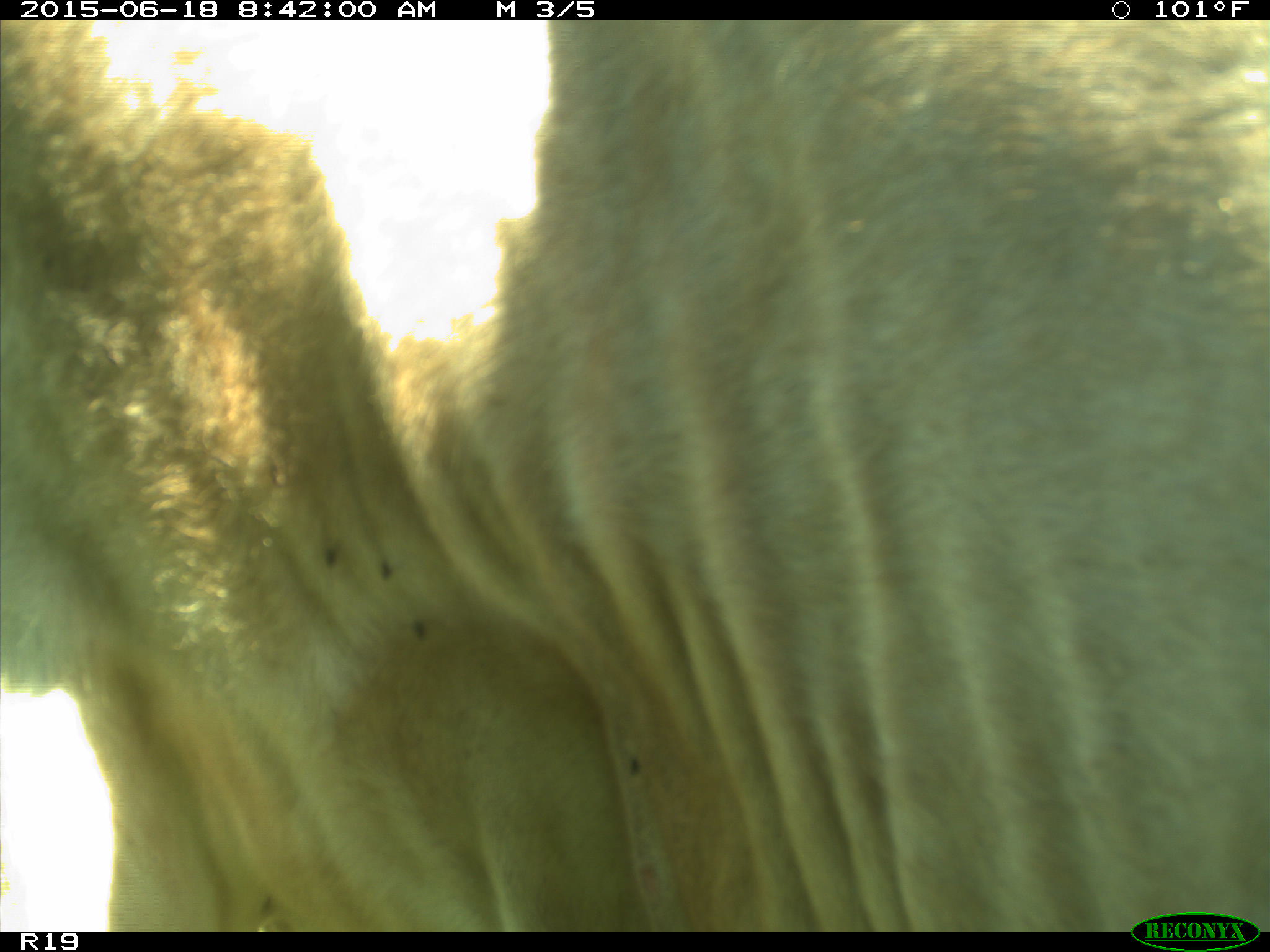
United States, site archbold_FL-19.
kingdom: Animalia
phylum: Chordata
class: Mammalia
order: Artiodactyla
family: Bovidae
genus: Bos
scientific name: Bos taurus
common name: domestic cow